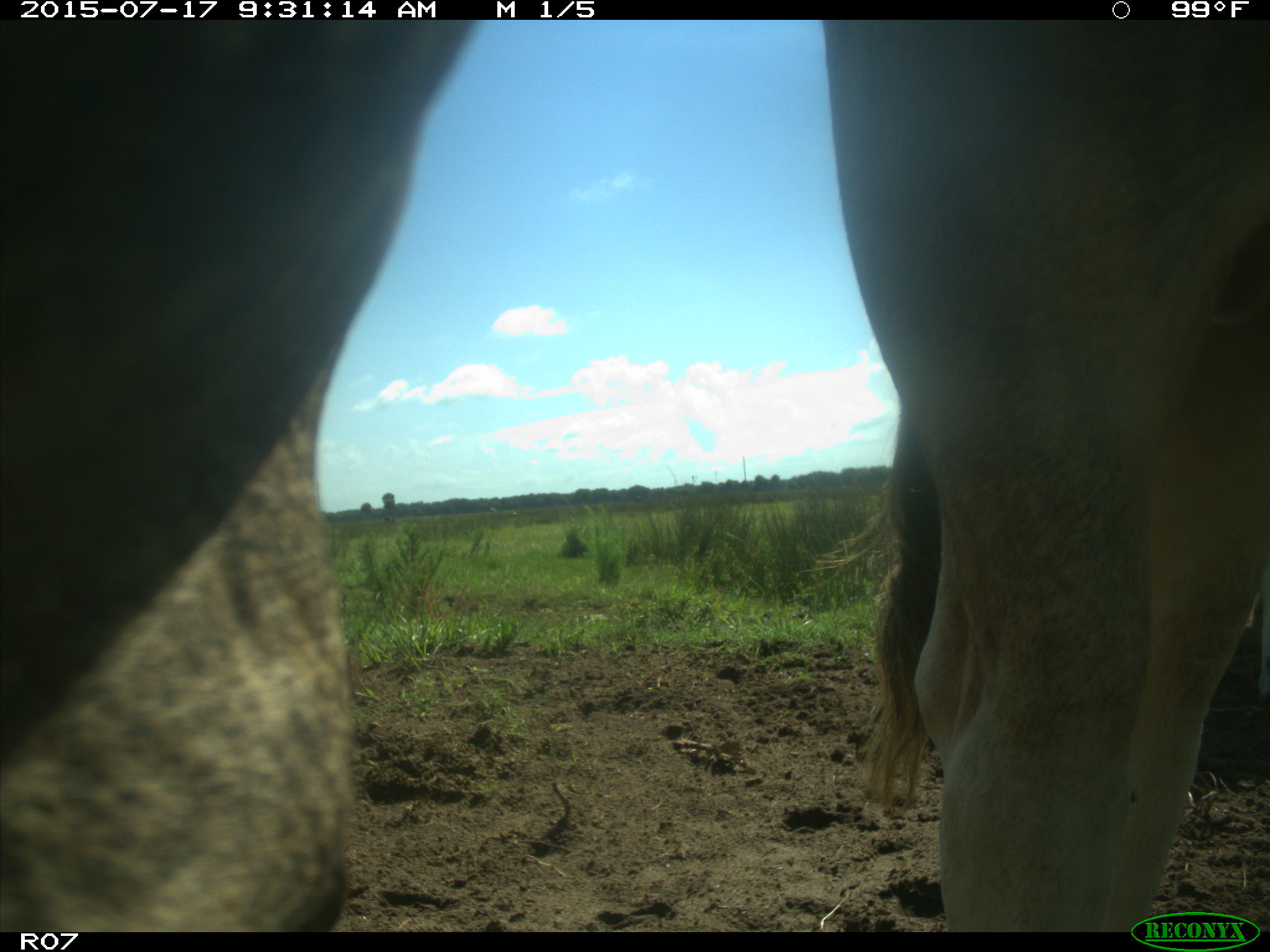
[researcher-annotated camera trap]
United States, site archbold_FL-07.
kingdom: Animalia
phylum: Chordata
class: Mammalia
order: Artiodactyla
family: Bovidae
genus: Bos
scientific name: Bos taurus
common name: domestic cow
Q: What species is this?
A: Bos taurus (domestic cow).